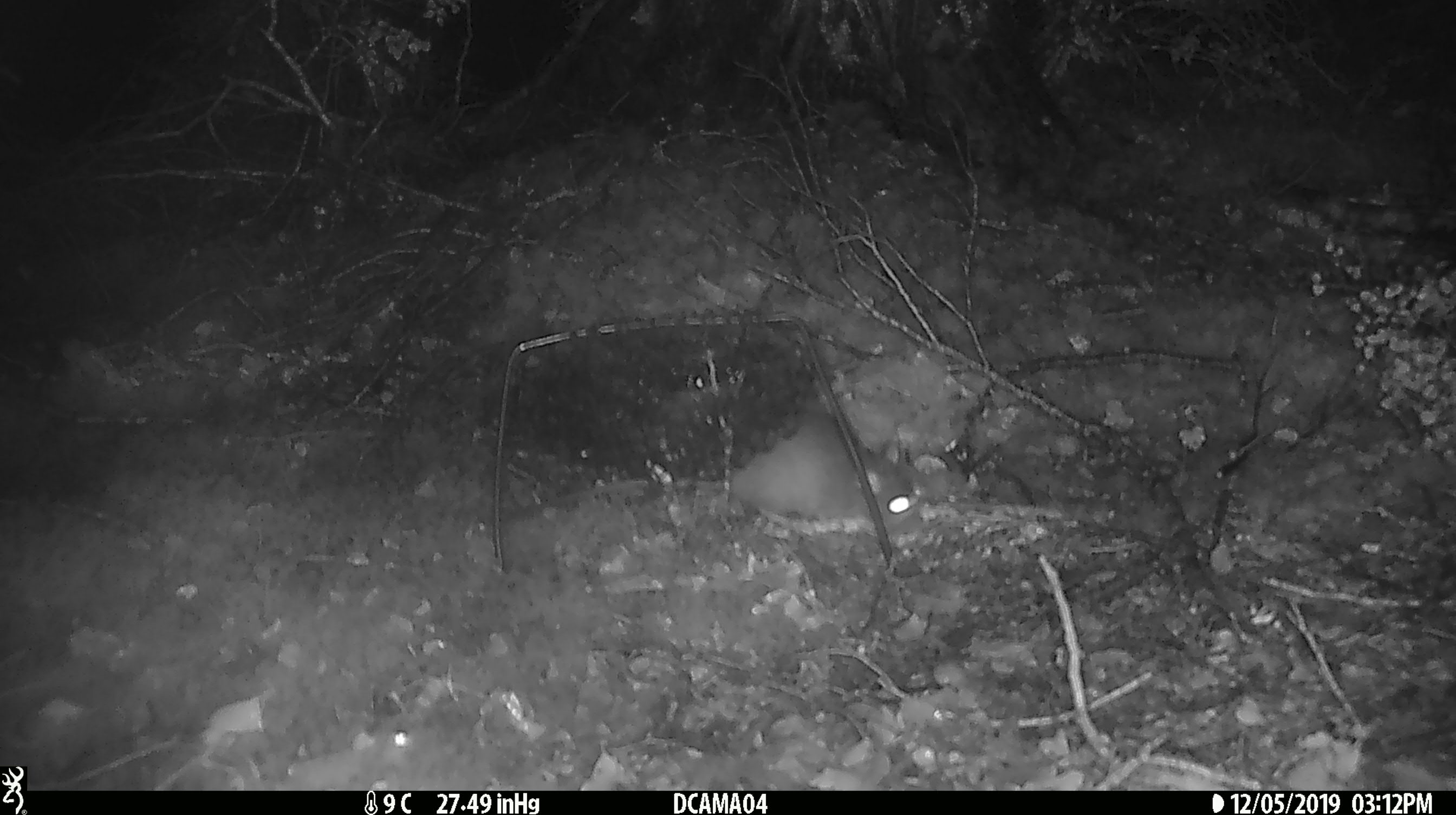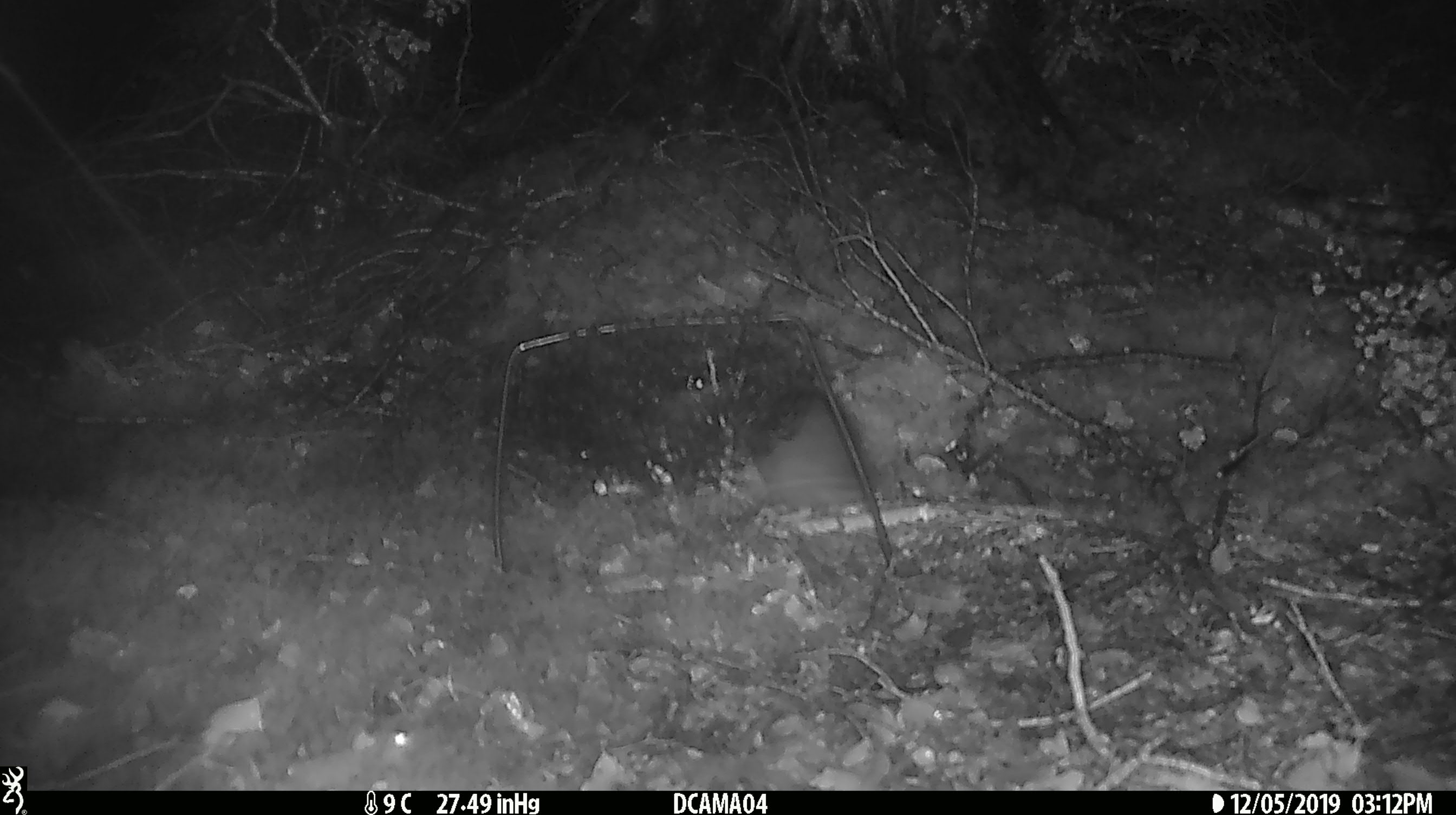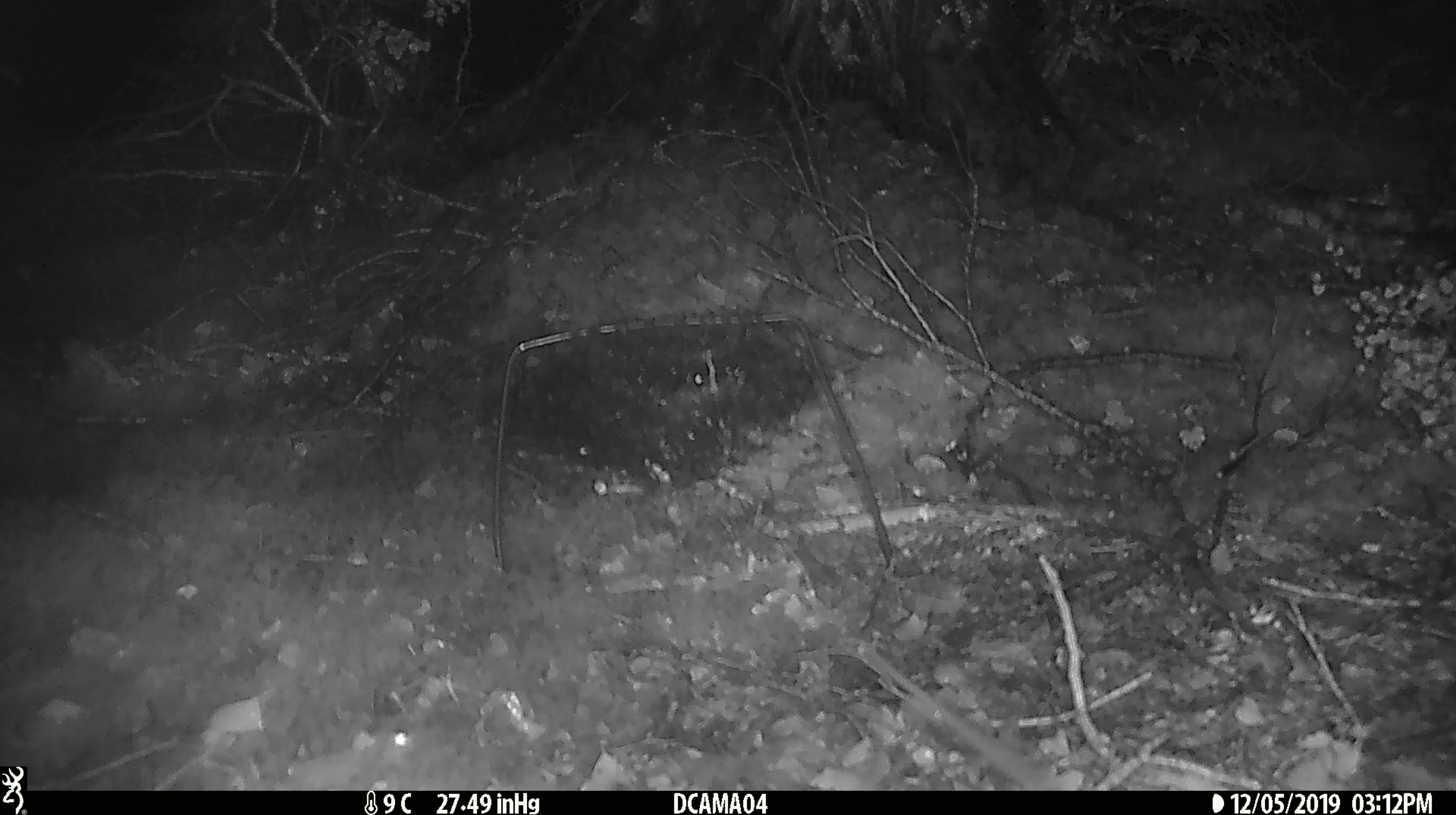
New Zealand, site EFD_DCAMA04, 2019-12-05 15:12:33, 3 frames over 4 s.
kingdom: Animalia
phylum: Chordata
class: Mammalia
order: Rodentia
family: Muridae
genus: Rattus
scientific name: Rattus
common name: rat